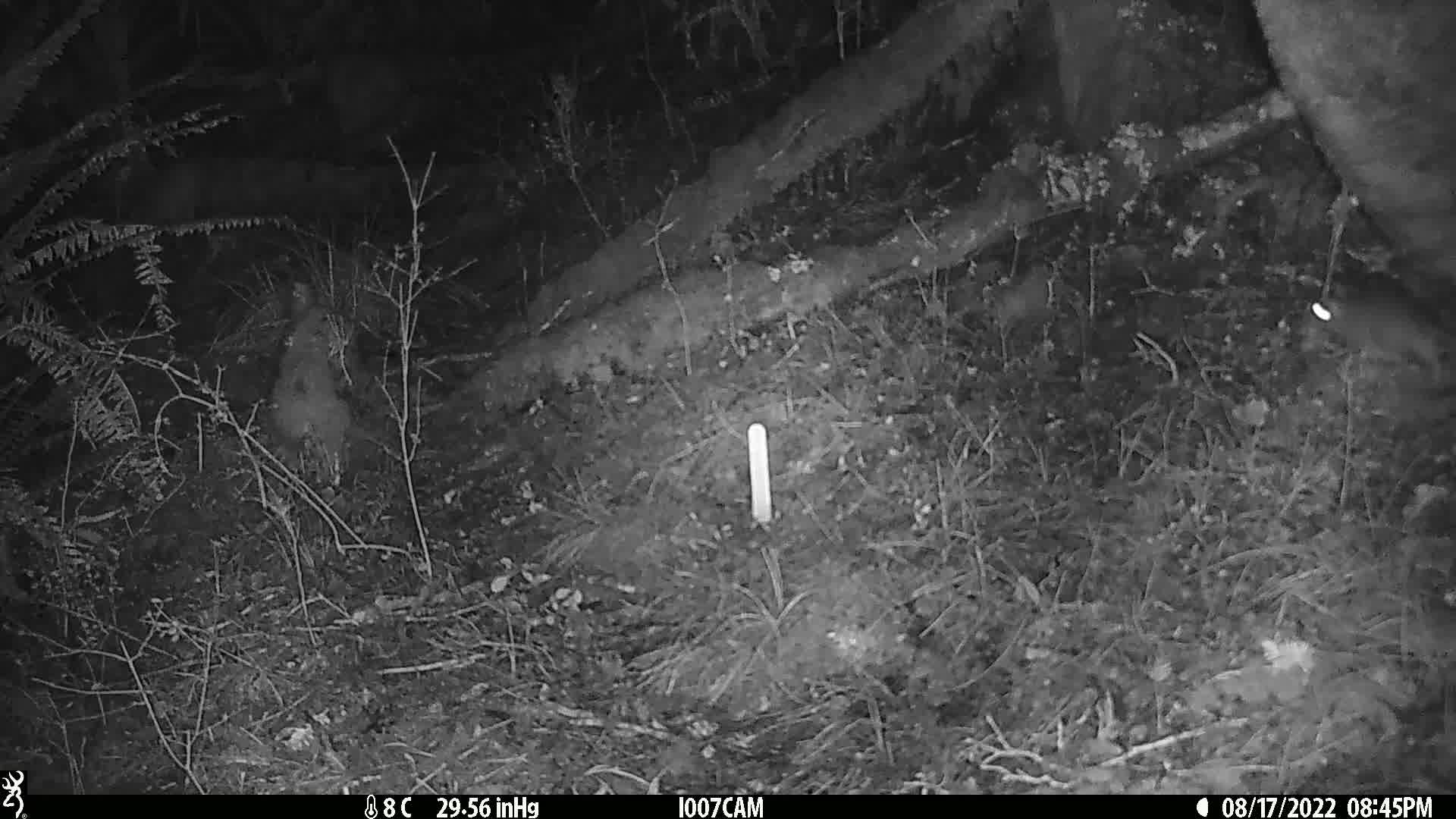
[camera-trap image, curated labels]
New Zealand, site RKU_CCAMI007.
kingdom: Animalia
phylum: Chordata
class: Mammalia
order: Rodentia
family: Muridae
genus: Rattus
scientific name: Rattus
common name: rat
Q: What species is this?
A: Rat (Rattus).